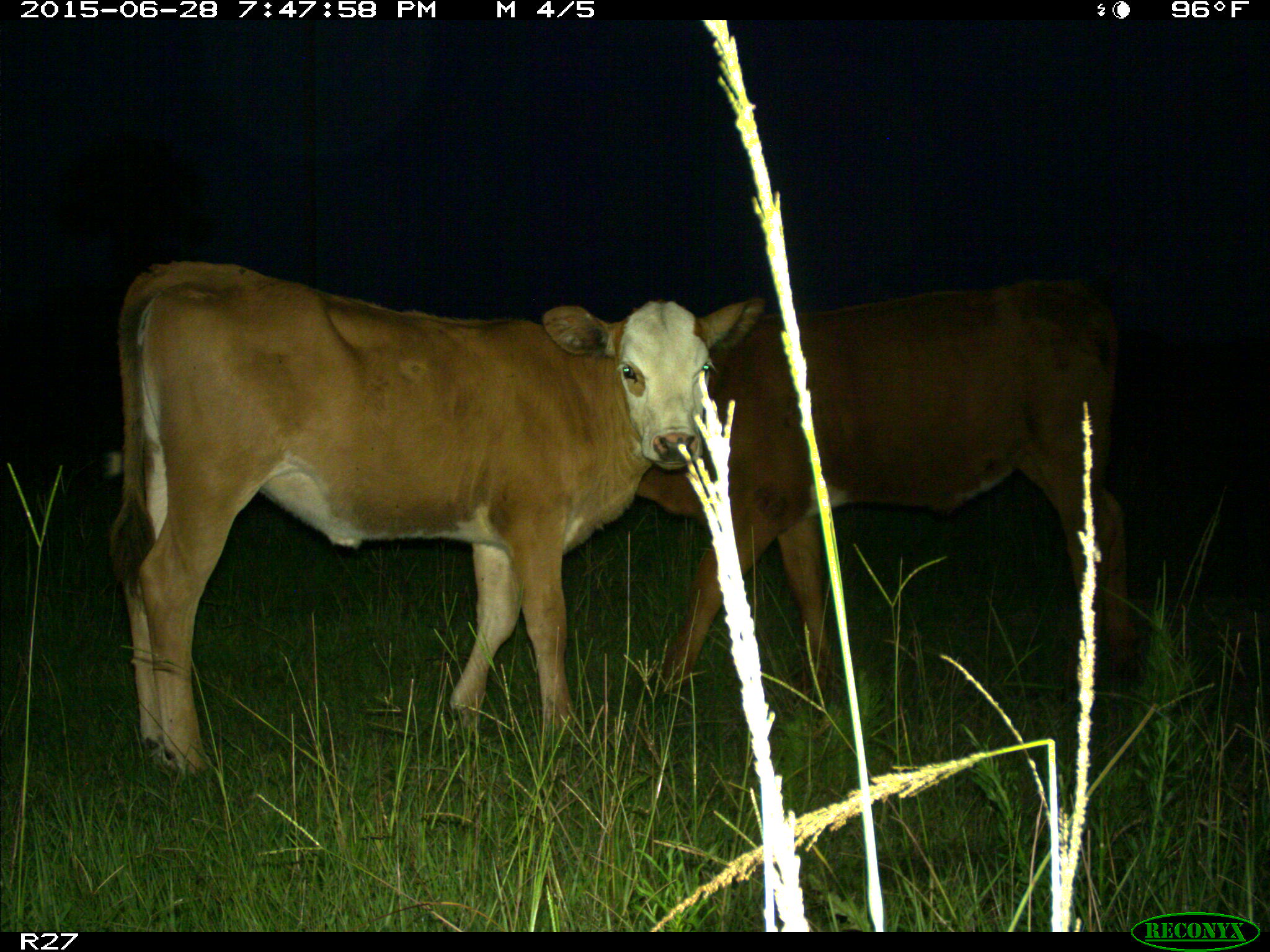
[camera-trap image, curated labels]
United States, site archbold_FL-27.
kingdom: Animalia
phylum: Chordata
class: Mammalia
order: Artiodactyla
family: Bovidae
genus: Bos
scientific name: Bos taurus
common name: domestic cow